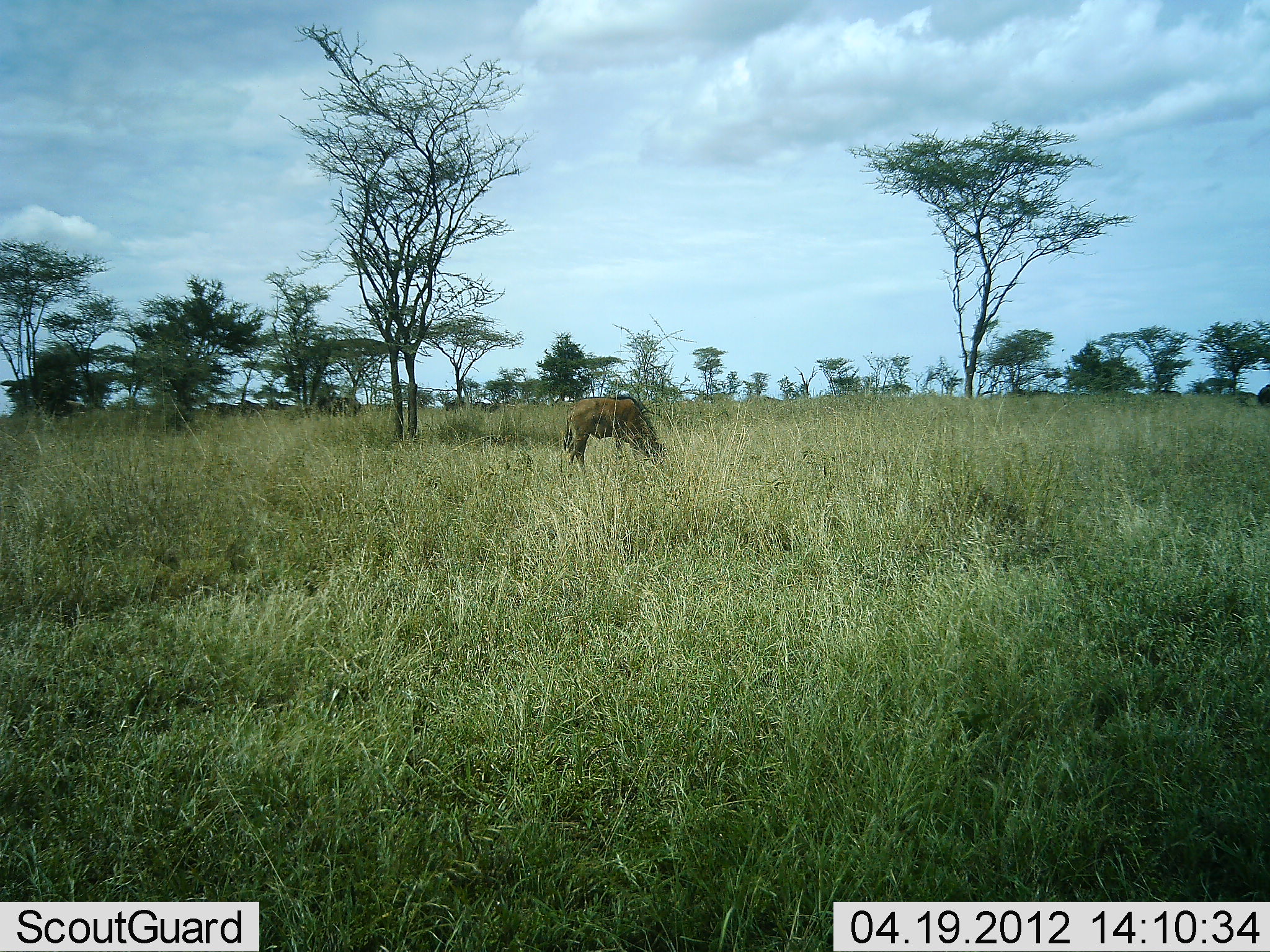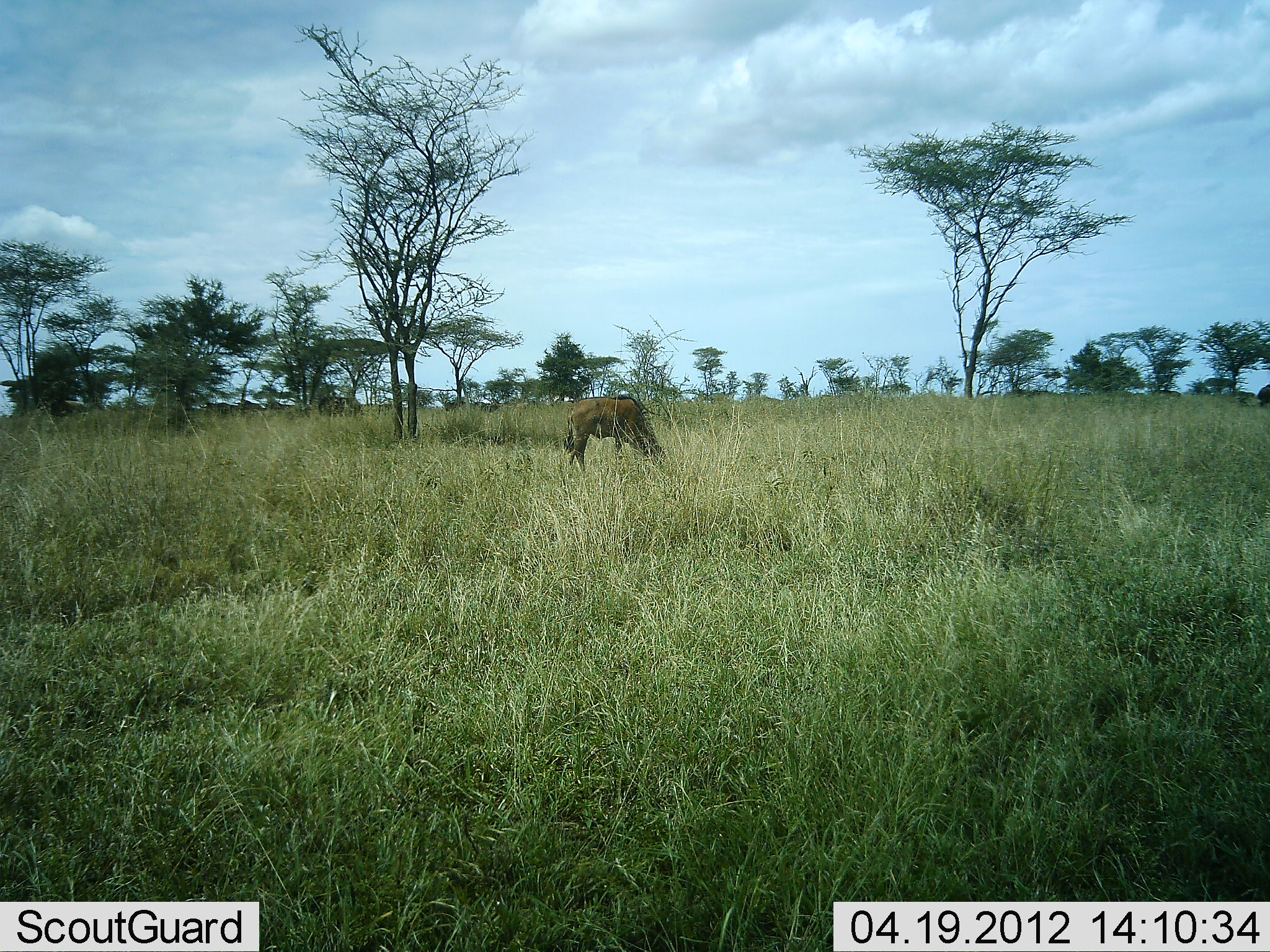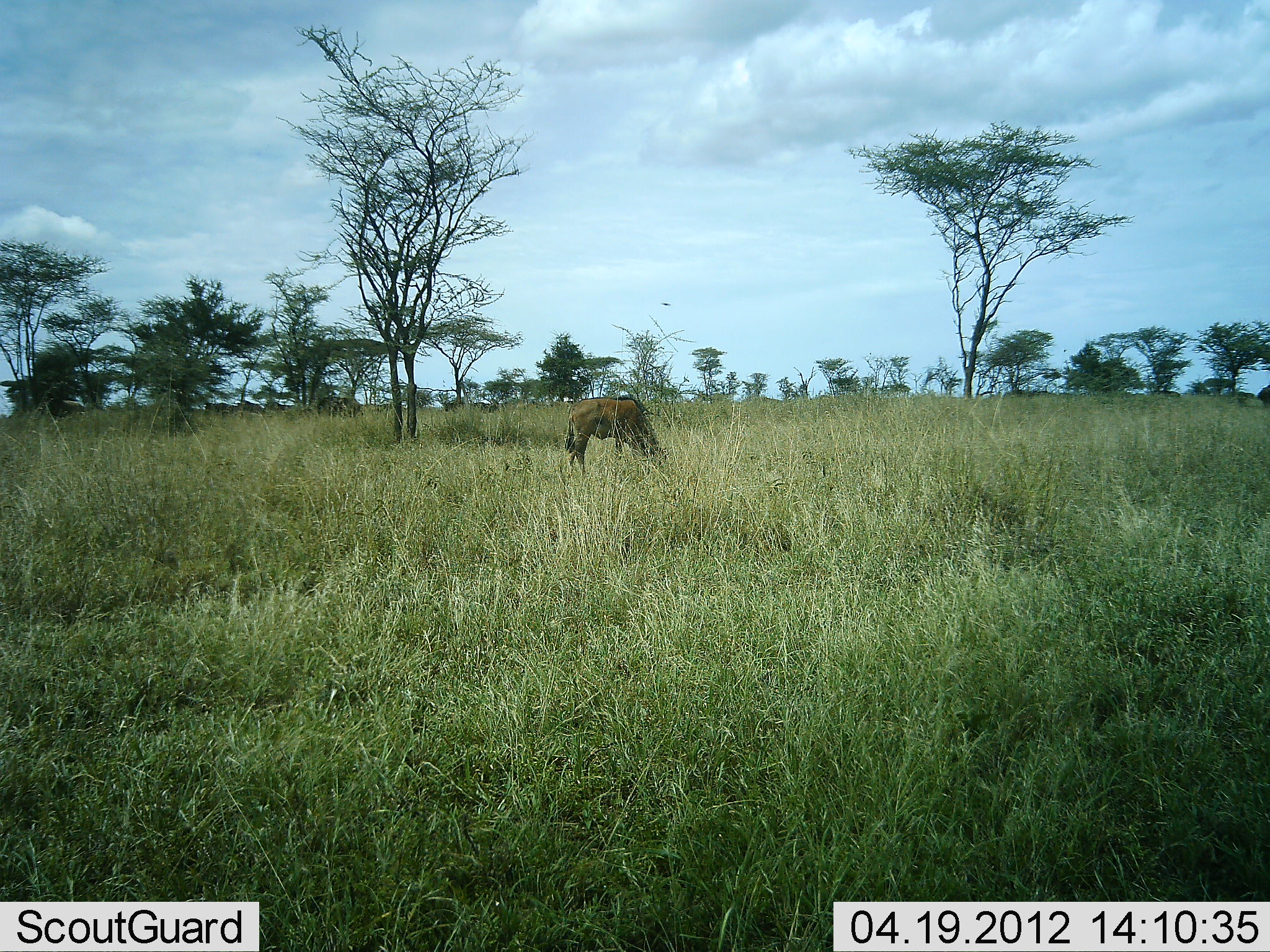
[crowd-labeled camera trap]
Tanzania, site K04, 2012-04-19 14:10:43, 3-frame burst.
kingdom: Animalia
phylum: Chordata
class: Mammalia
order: Artiodactyla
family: Bovidae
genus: Connochaetes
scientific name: Connochaetes taurinus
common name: blue wildebeest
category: wildebeest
Wildebeest (blue wildebeest) (Connochaetes taurinus), count 1. Behavior (volunteer vote fractions): standing 8%, resting 0%, moving 0%, interacting 0%. Young present (vote fraction): 33%. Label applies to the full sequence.